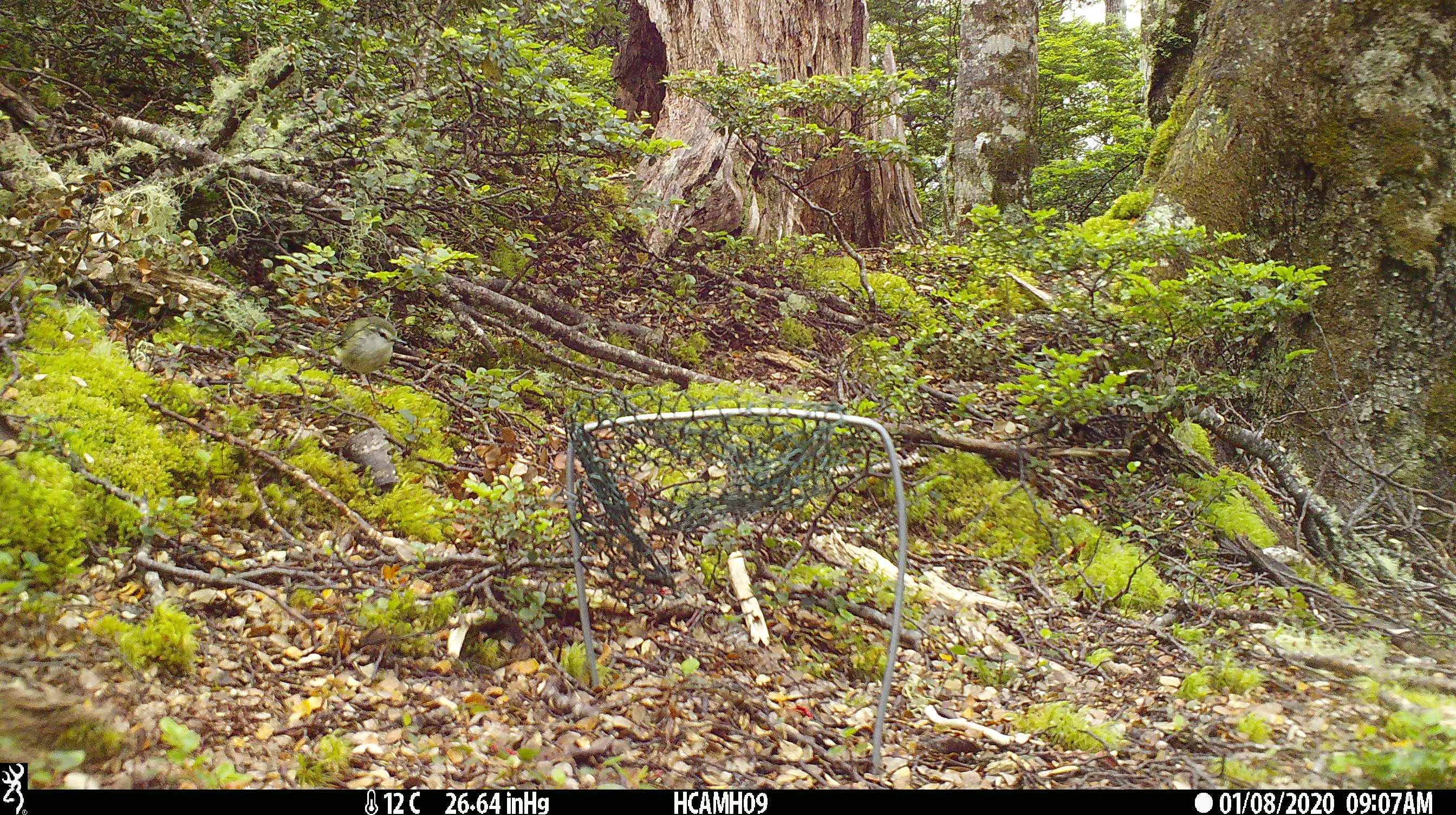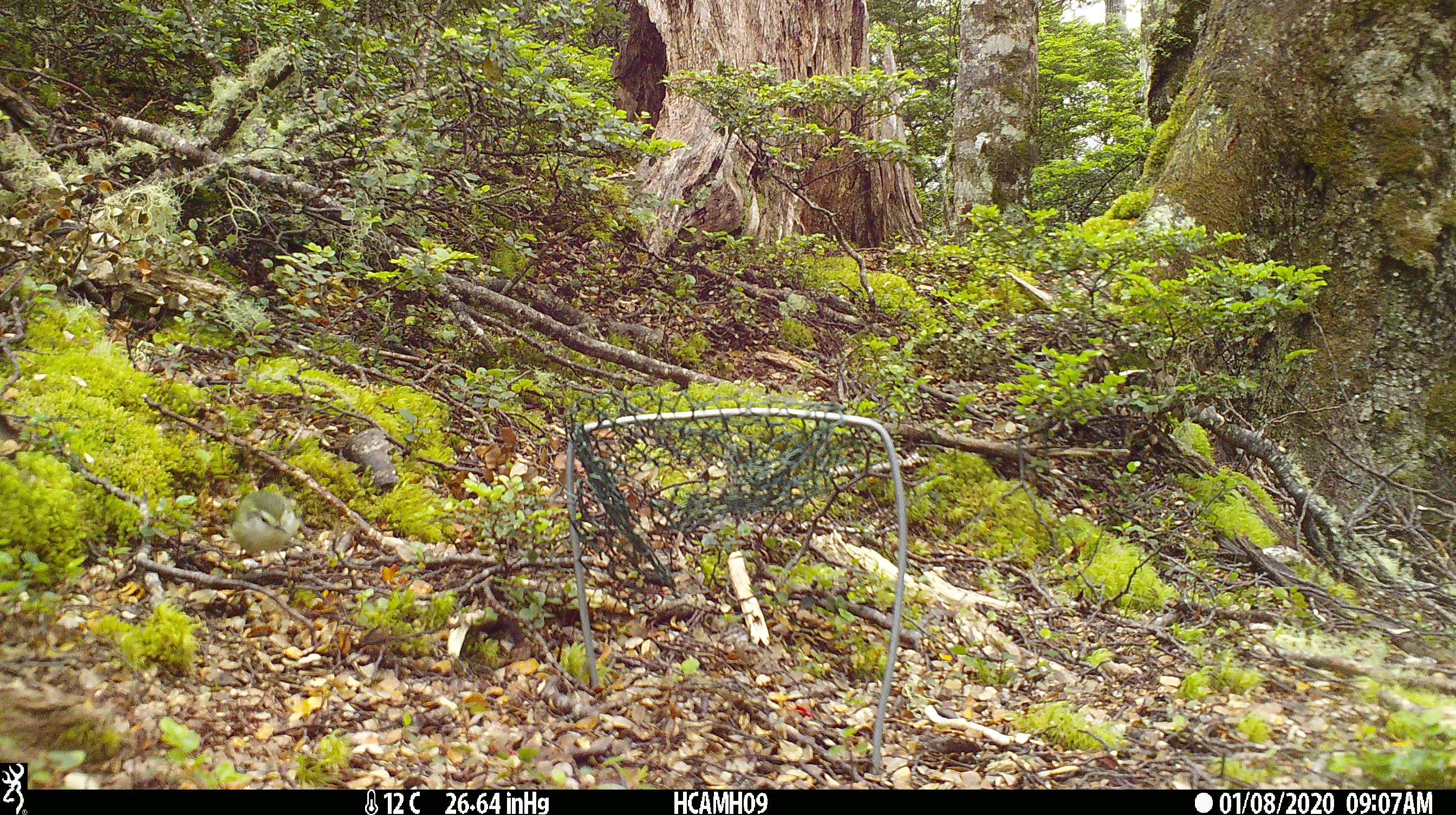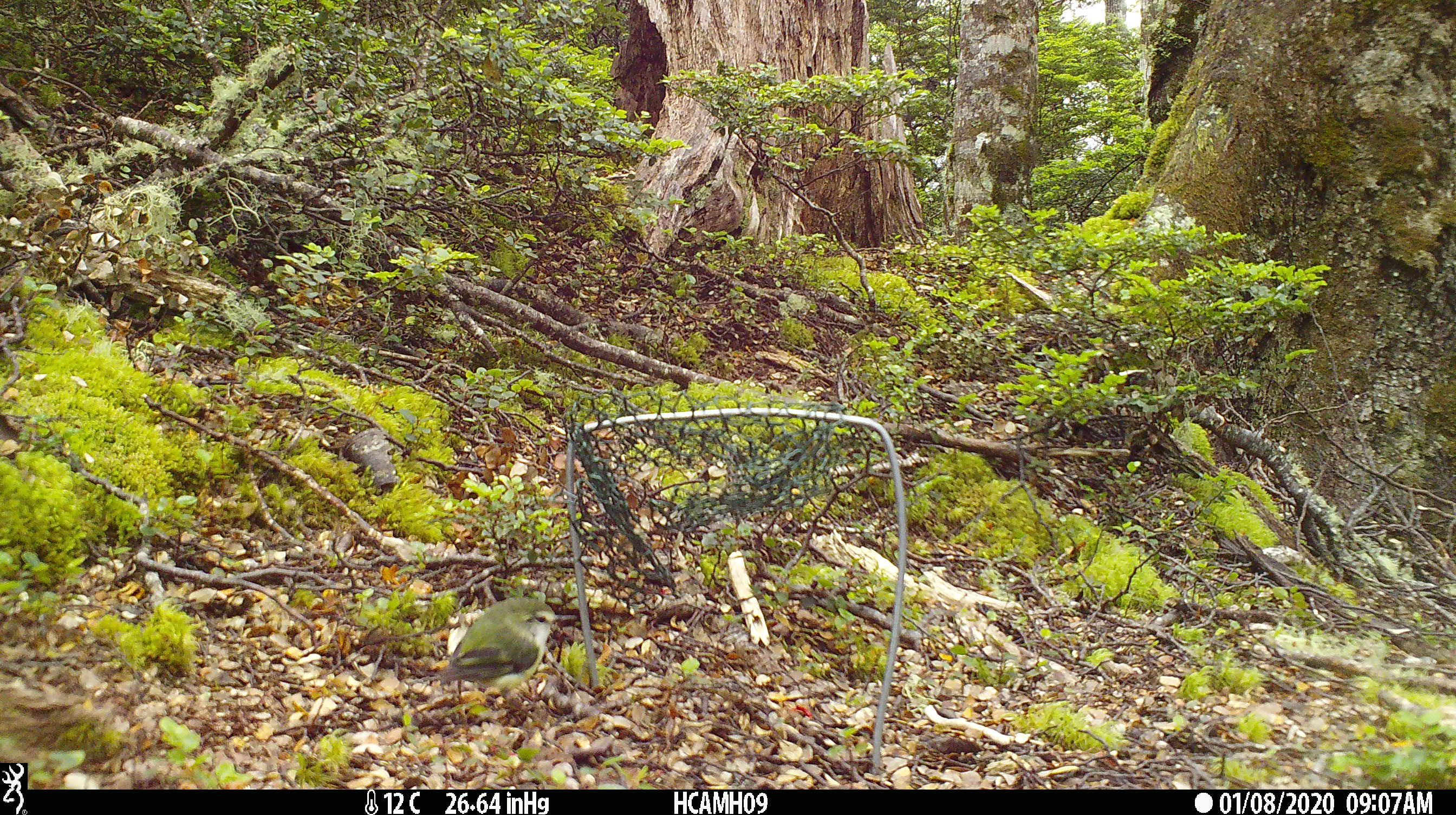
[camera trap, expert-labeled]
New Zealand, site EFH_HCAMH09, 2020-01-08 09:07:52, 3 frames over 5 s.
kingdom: Animalia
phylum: Chordata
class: Aves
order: Passeriformes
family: Acanthisittidae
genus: Acanthisitta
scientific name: Acanthisitta chloris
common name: rifleman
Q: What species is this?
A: Rifleman (Acanthisitta chloris).